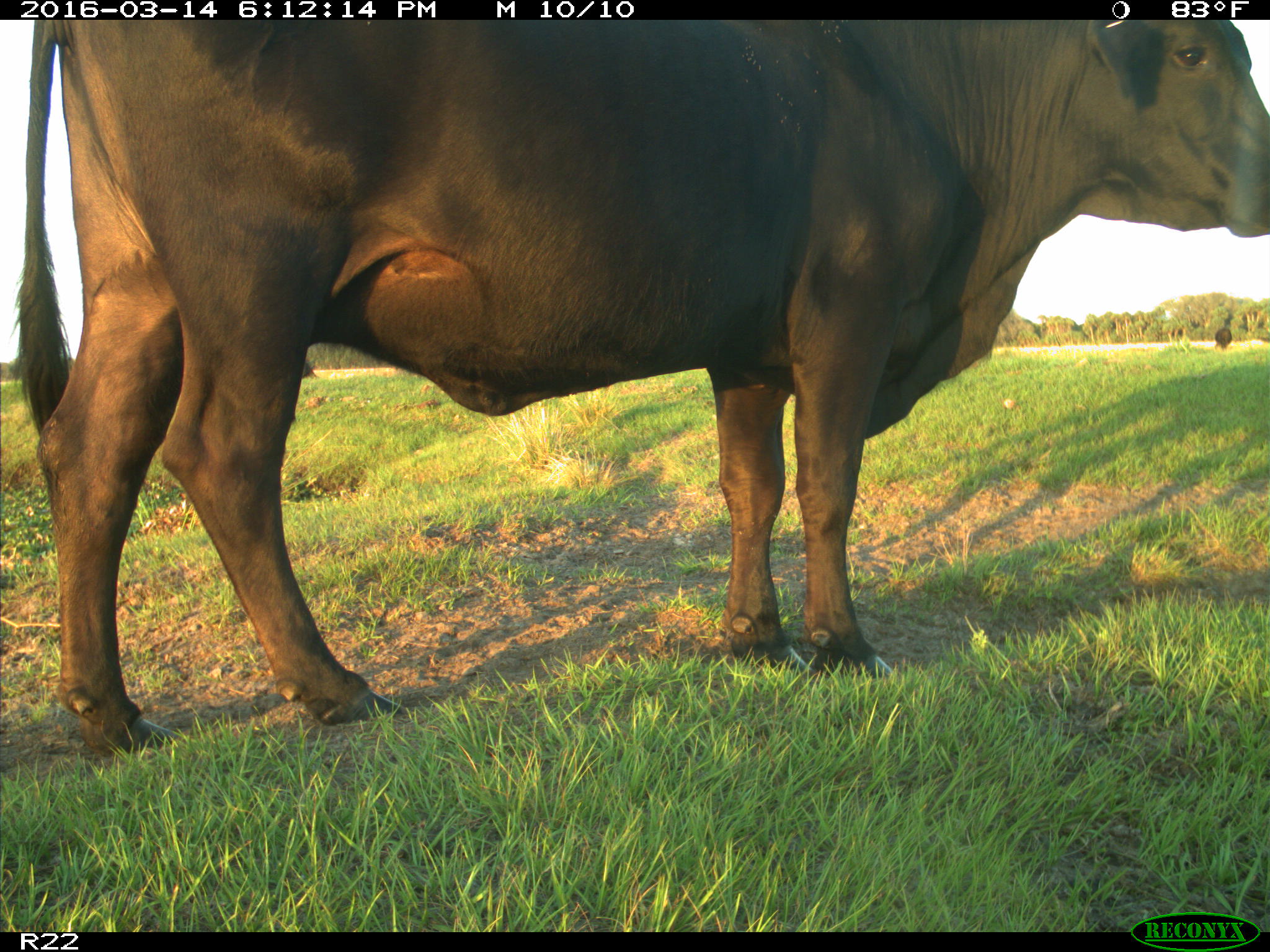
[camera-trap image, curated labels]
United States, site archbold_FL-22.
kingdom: Animalia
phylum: Chordata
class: Mammalia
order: Artiodactyla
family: Bovidae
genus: Bos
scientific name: Bos taurus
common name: domestic cow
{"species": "Bos taurus (domestic cow)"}